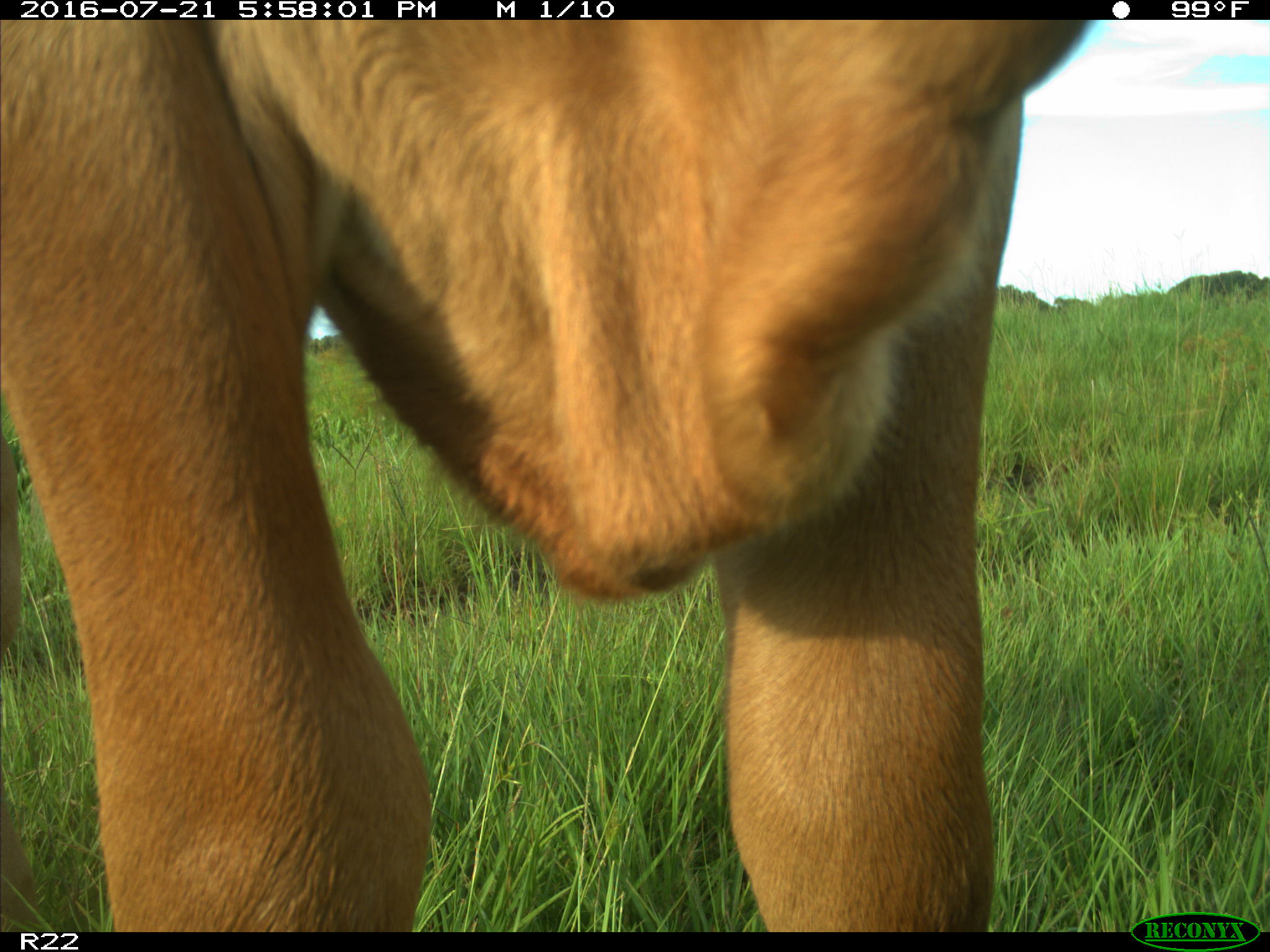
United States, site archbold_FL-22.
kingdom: Animalia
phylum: Chordata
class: Mammalia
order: Artiodactyla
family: Bovidae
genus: Bos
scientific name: Bos taurus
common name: domestic cow